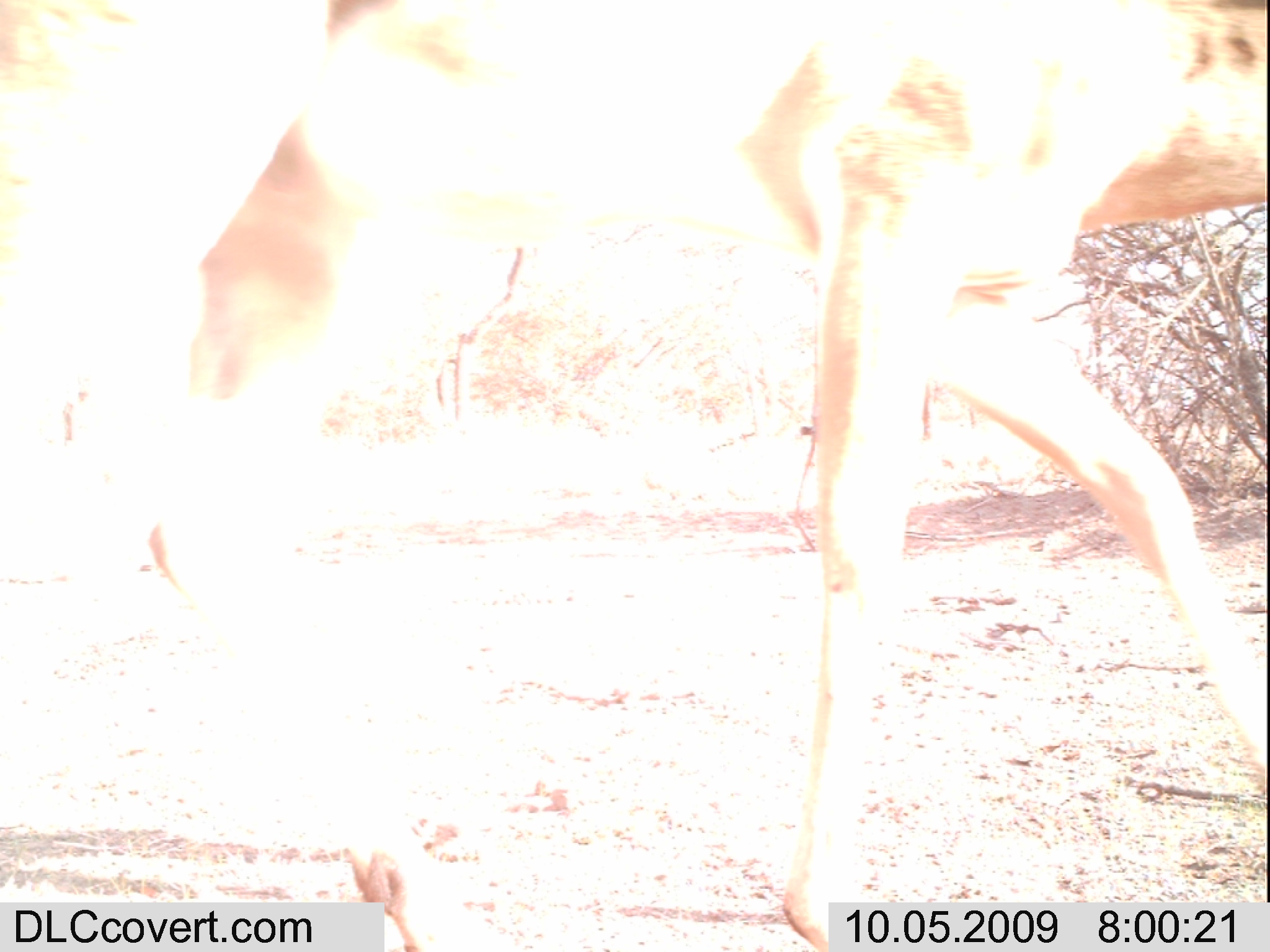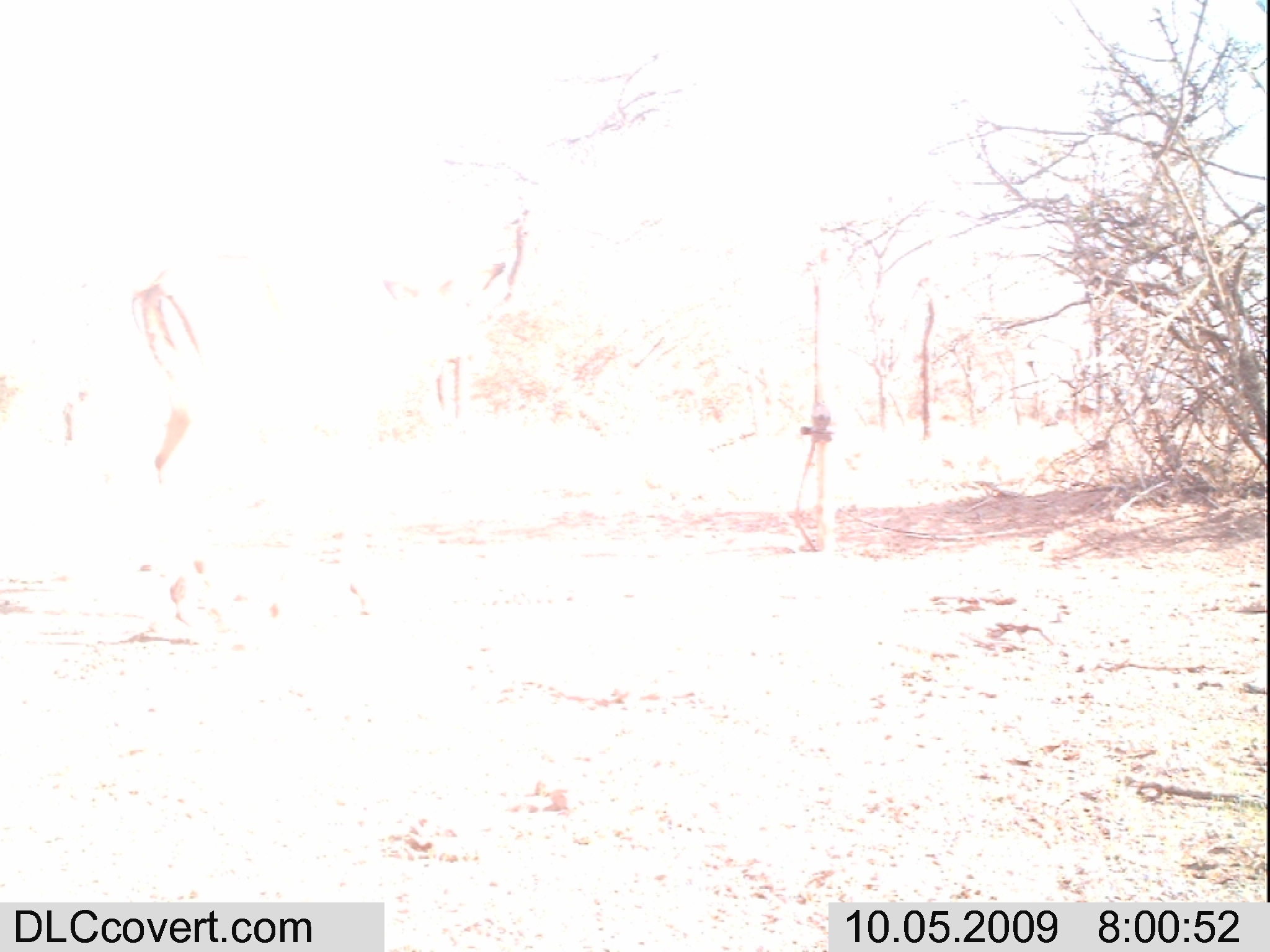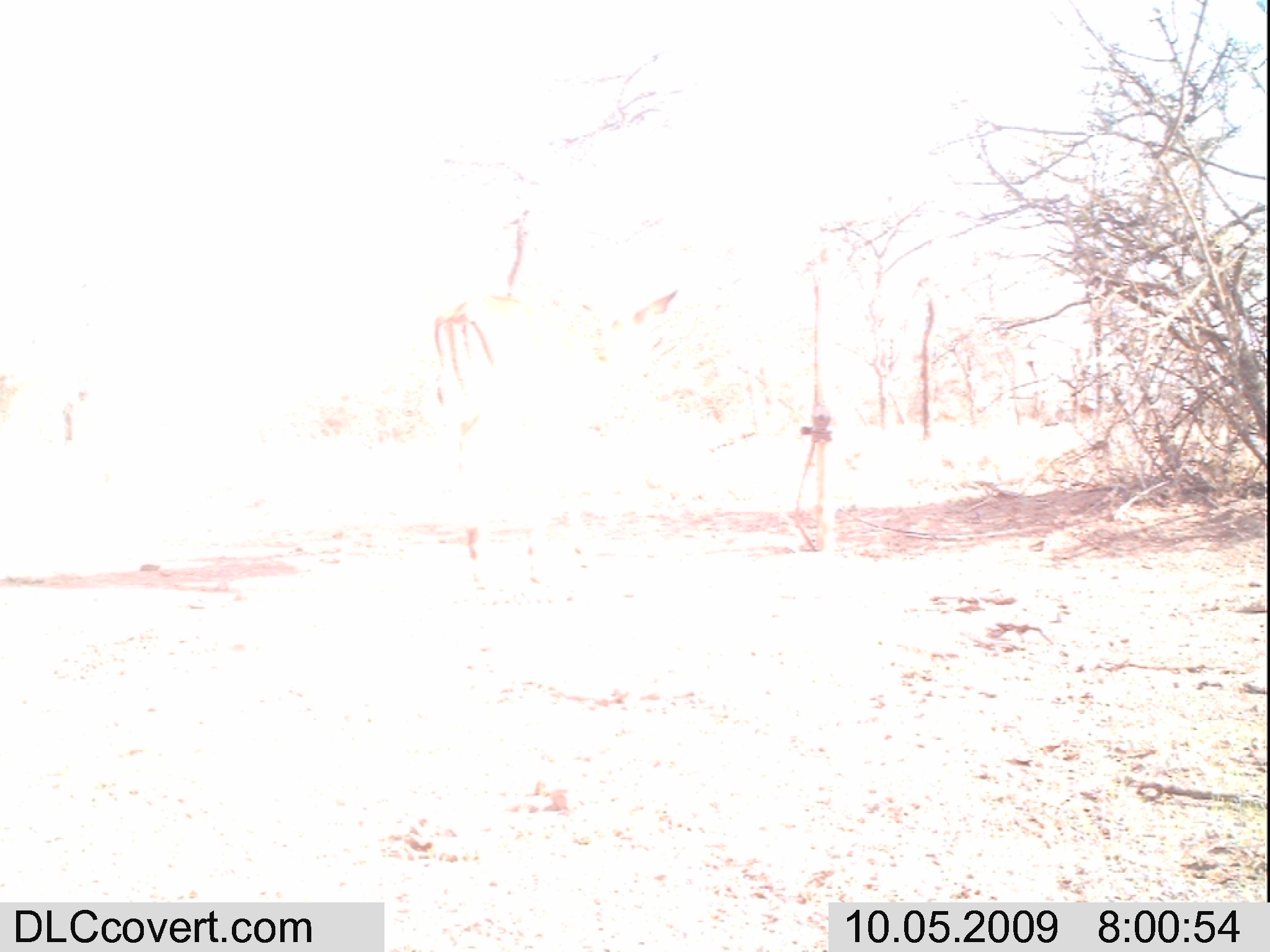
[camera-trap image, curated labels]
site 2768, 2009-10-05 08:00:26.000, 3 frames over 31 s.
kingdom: Animalia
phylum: Chordata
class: Mammalia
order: Artiodactyla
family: Bovidae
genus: Aepyceros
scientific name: Aepyceros melampus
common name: impala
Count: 1.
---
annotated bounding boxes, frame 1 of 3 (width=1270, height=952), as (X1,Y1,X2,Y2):
aepyceros melampus: (0,0,1270,952)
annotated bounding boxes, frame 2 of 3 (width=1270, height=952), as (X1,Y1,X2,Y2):
aepyceros melampus: (126,202,526,641)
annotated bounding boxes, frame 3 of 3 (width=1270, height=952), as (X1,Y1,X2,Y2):
aepyceros melampus: (426,285,680,591)